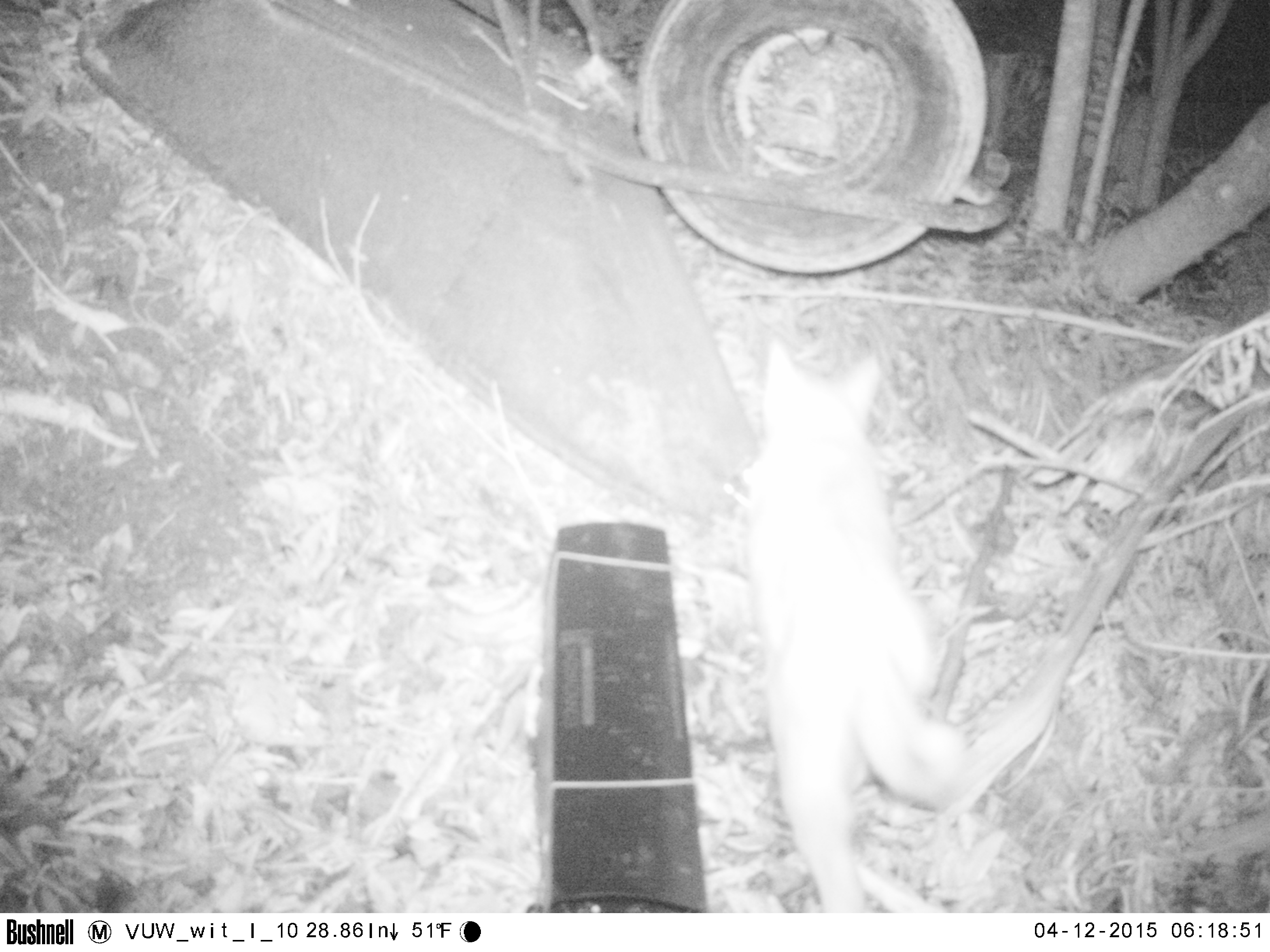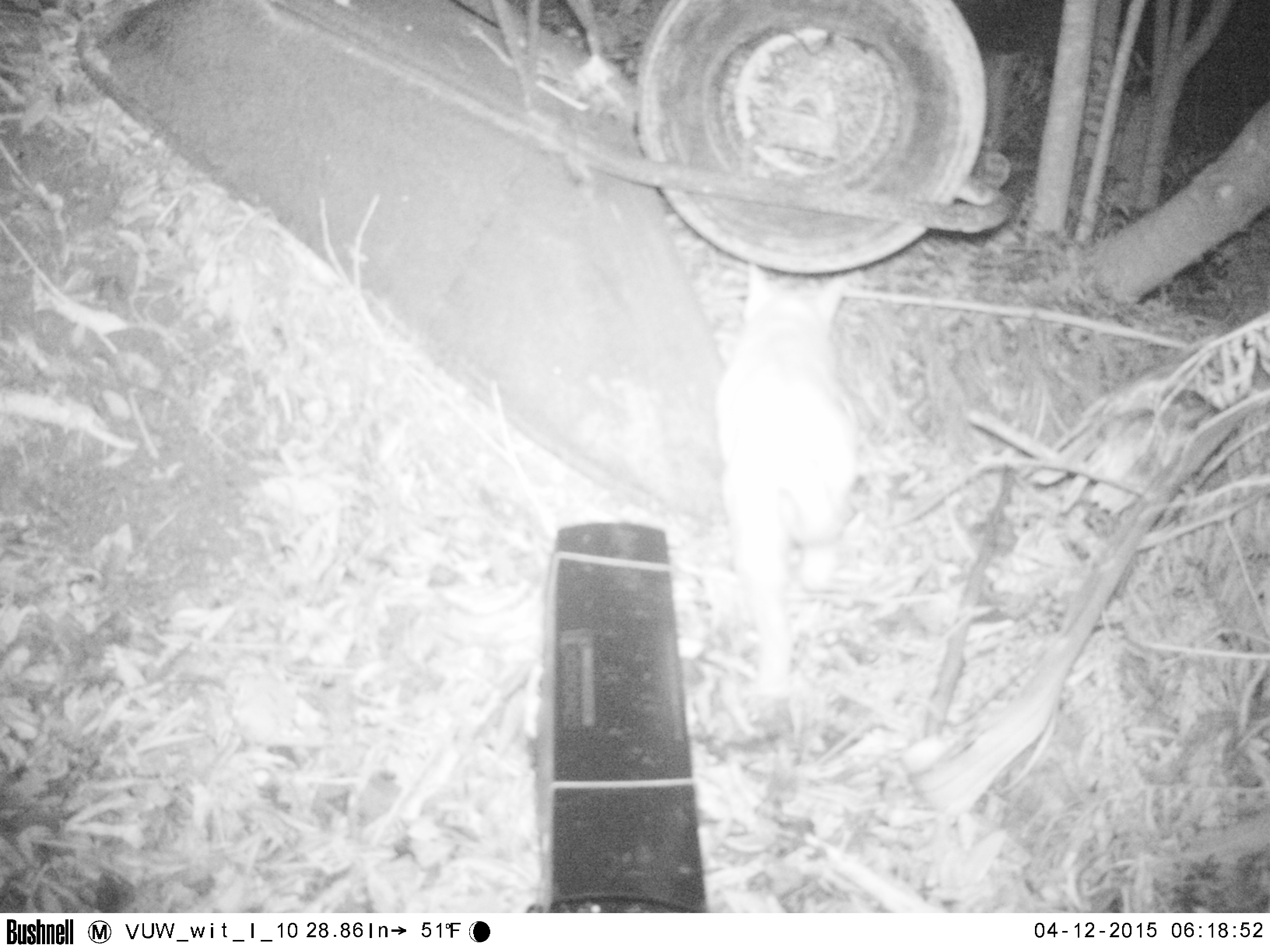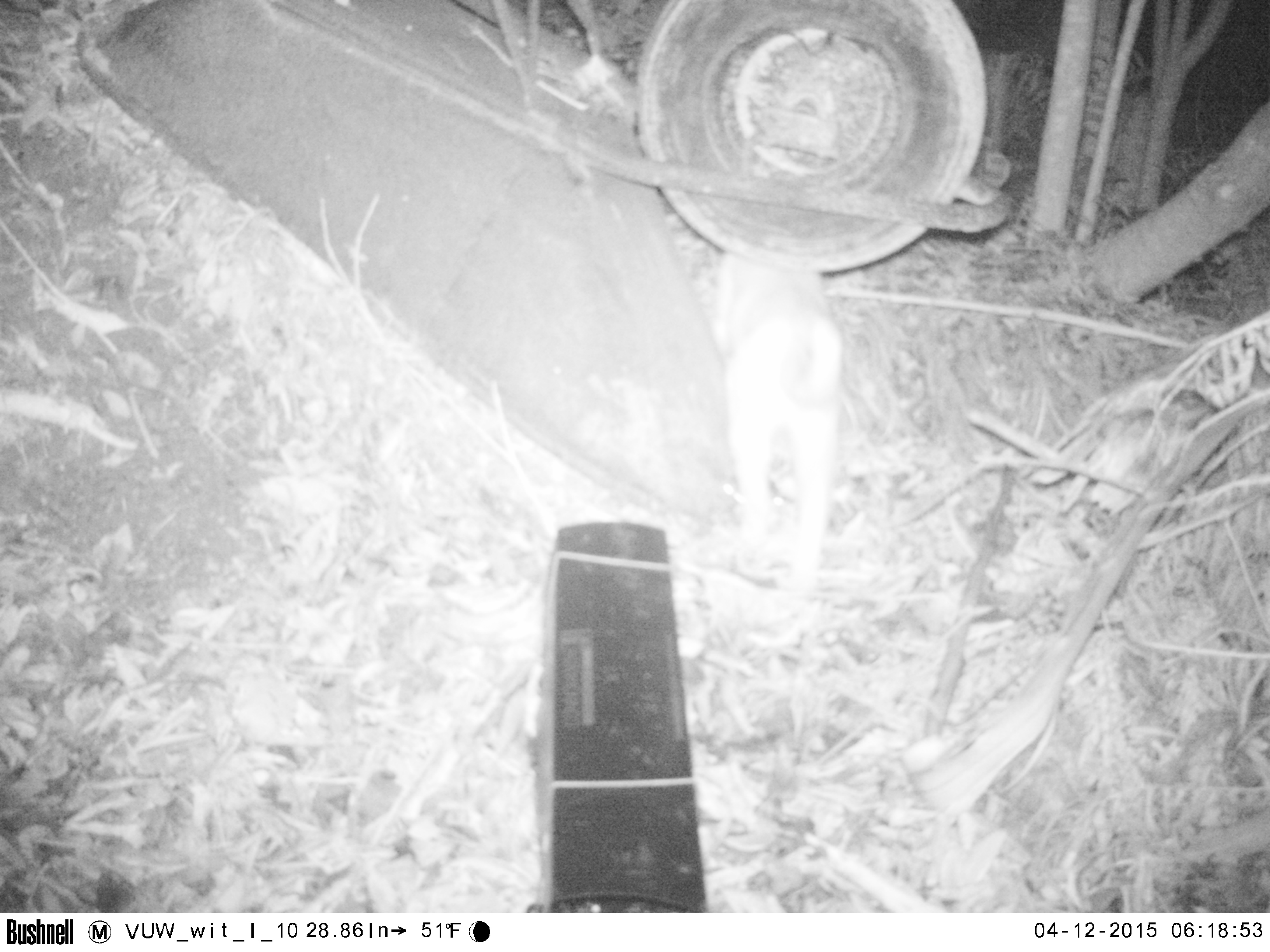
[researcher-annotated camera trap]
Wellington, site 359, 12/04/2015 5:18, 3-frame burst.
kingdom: Animalia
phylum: Chordata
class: Mammalia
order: Carnivora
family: Felidae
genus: Felis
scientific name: Felis catus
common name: cat